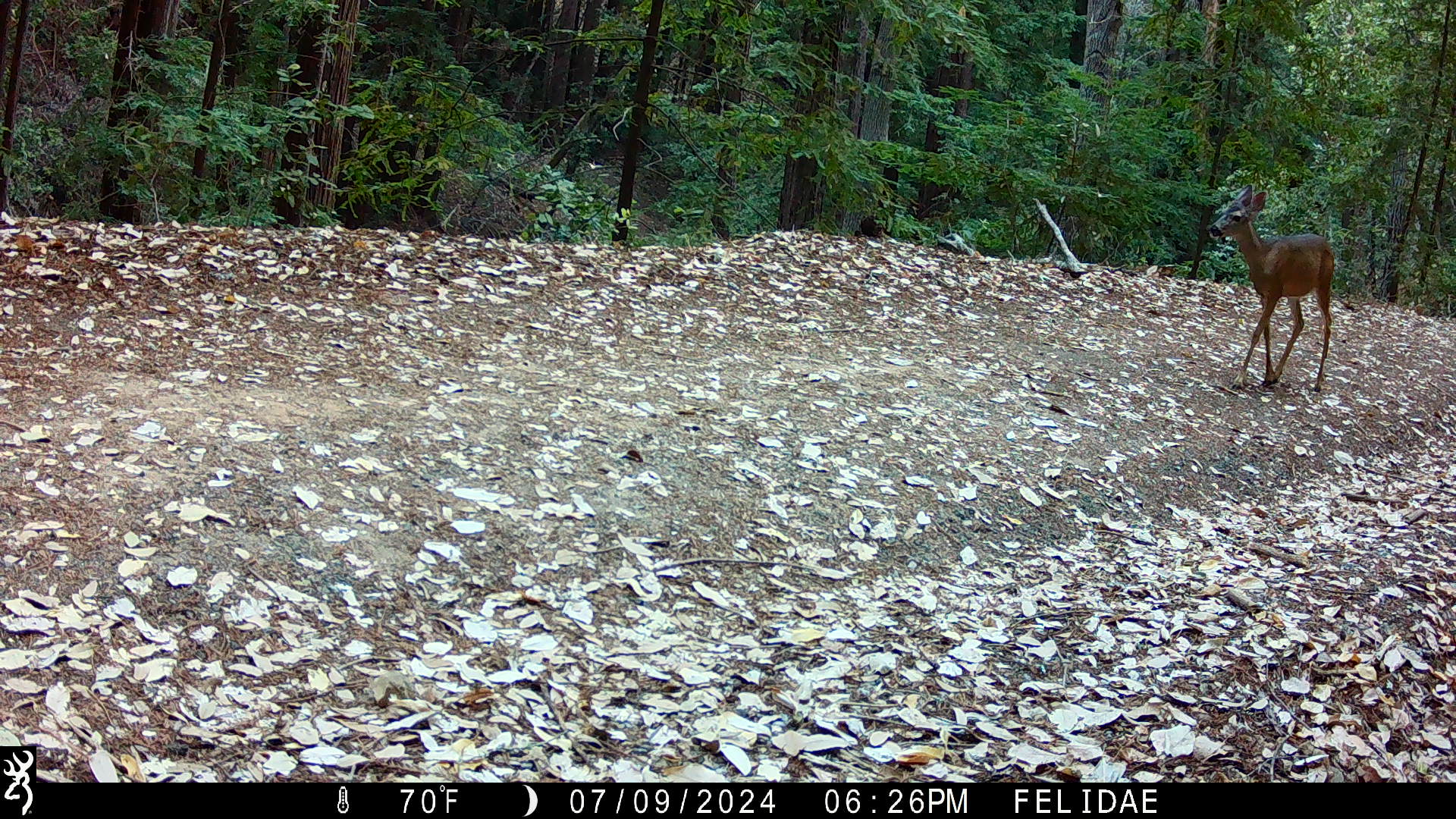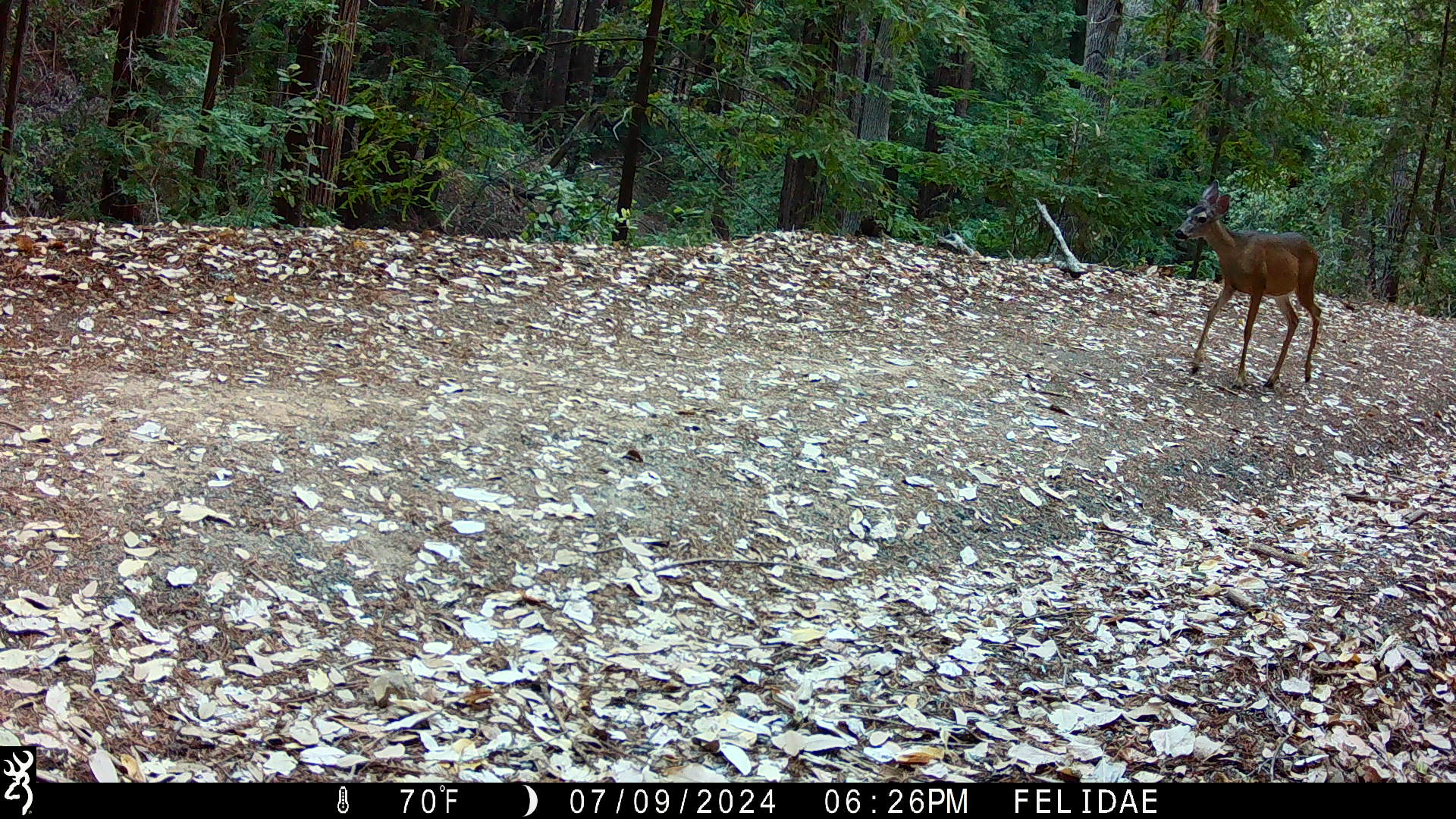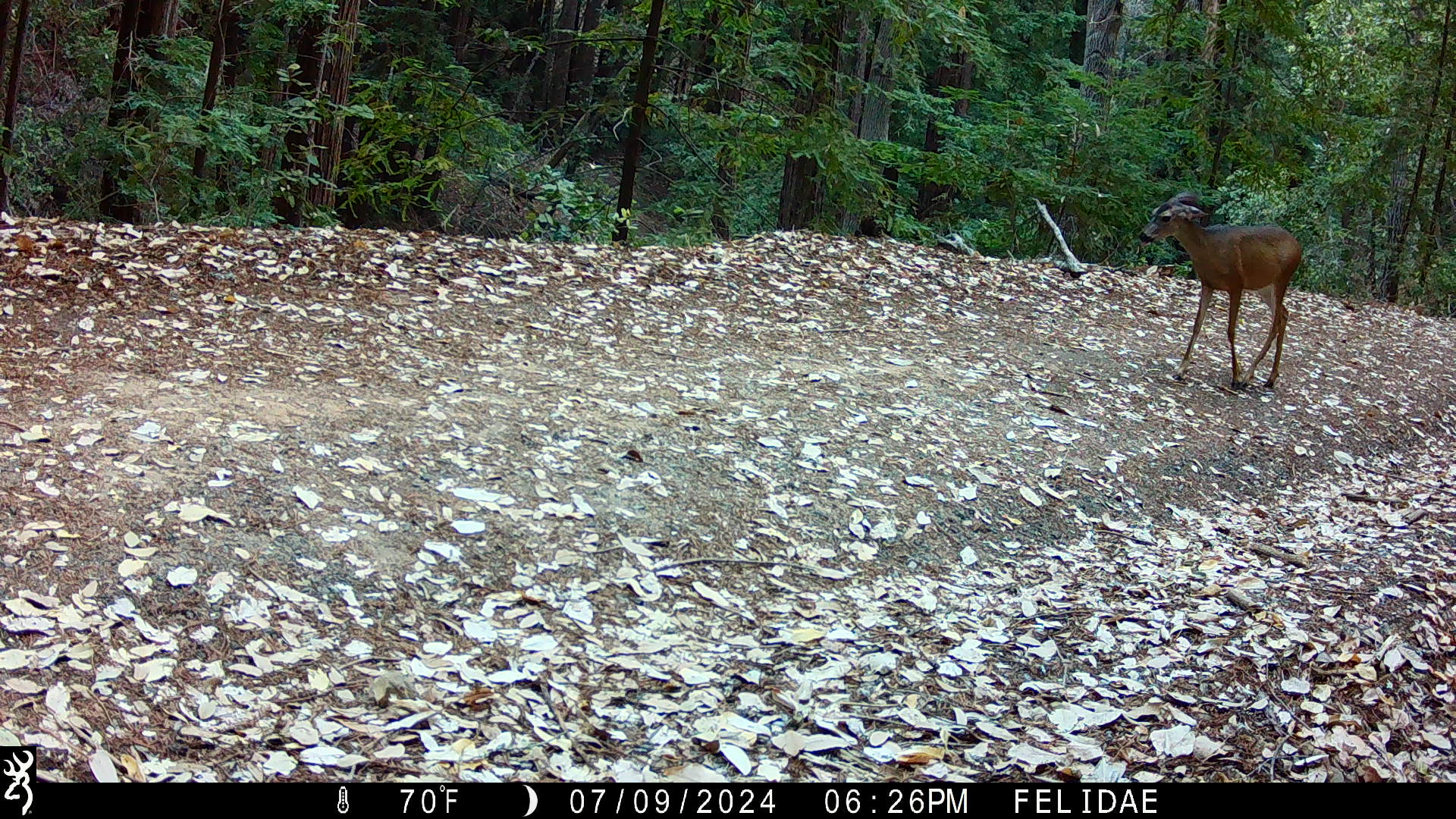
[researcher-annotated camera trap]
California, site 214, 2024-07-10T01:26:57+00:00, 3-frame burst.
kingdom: Animalia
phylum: Chordata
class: Mammalia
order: Artiodactyla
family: Cervidae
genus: Odocoileus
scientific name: Odocoileus hemionus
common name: mule deer